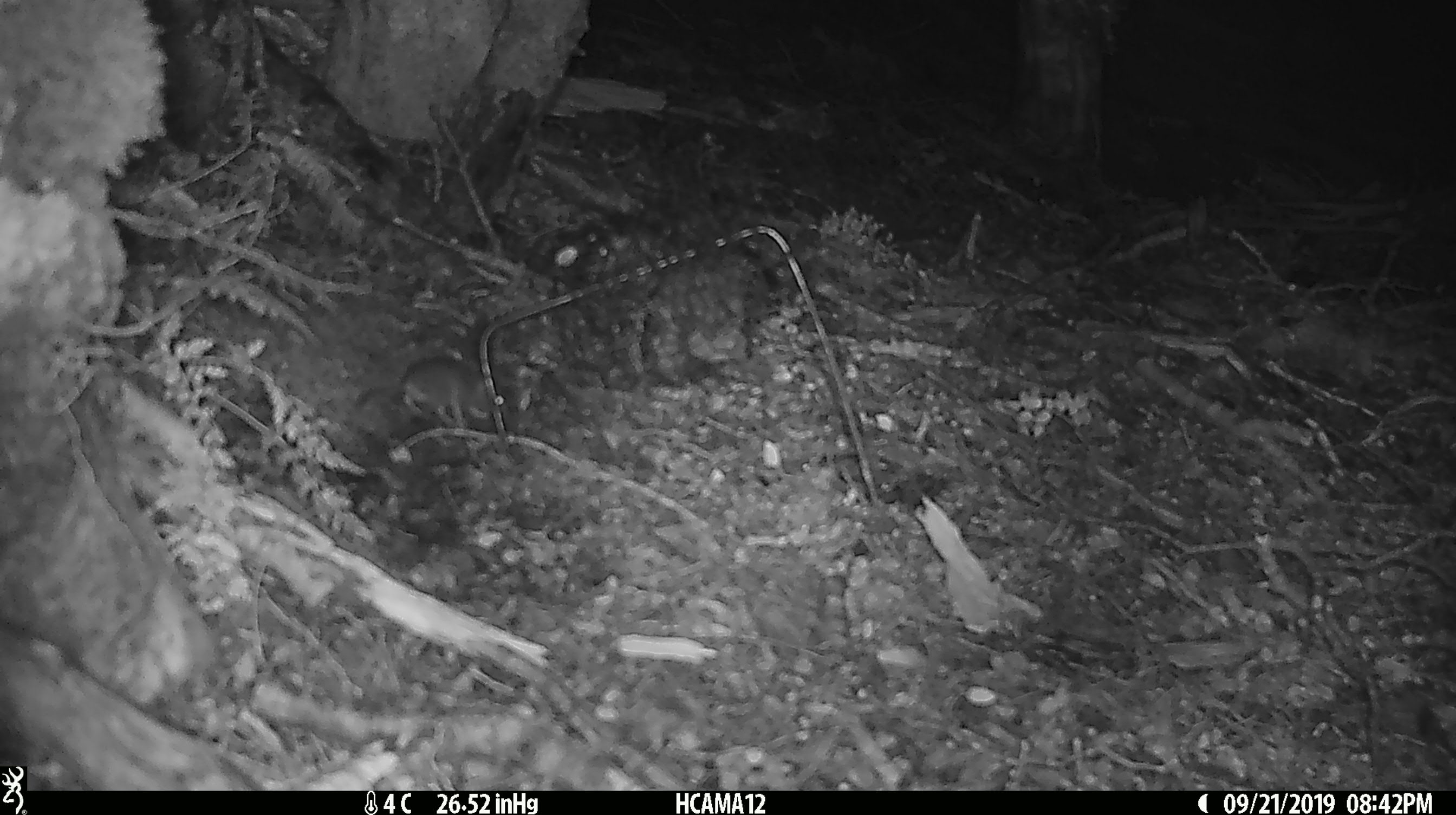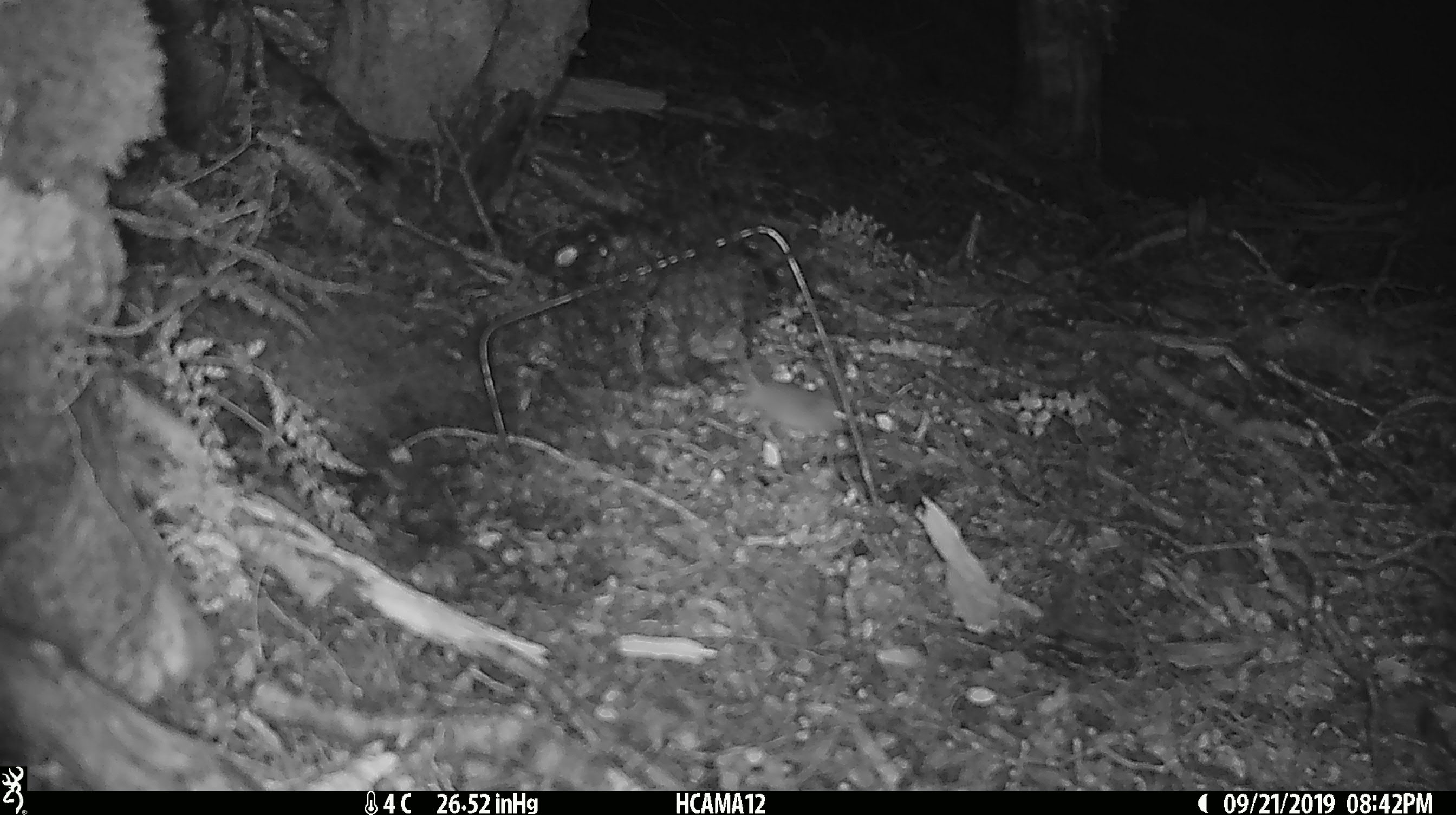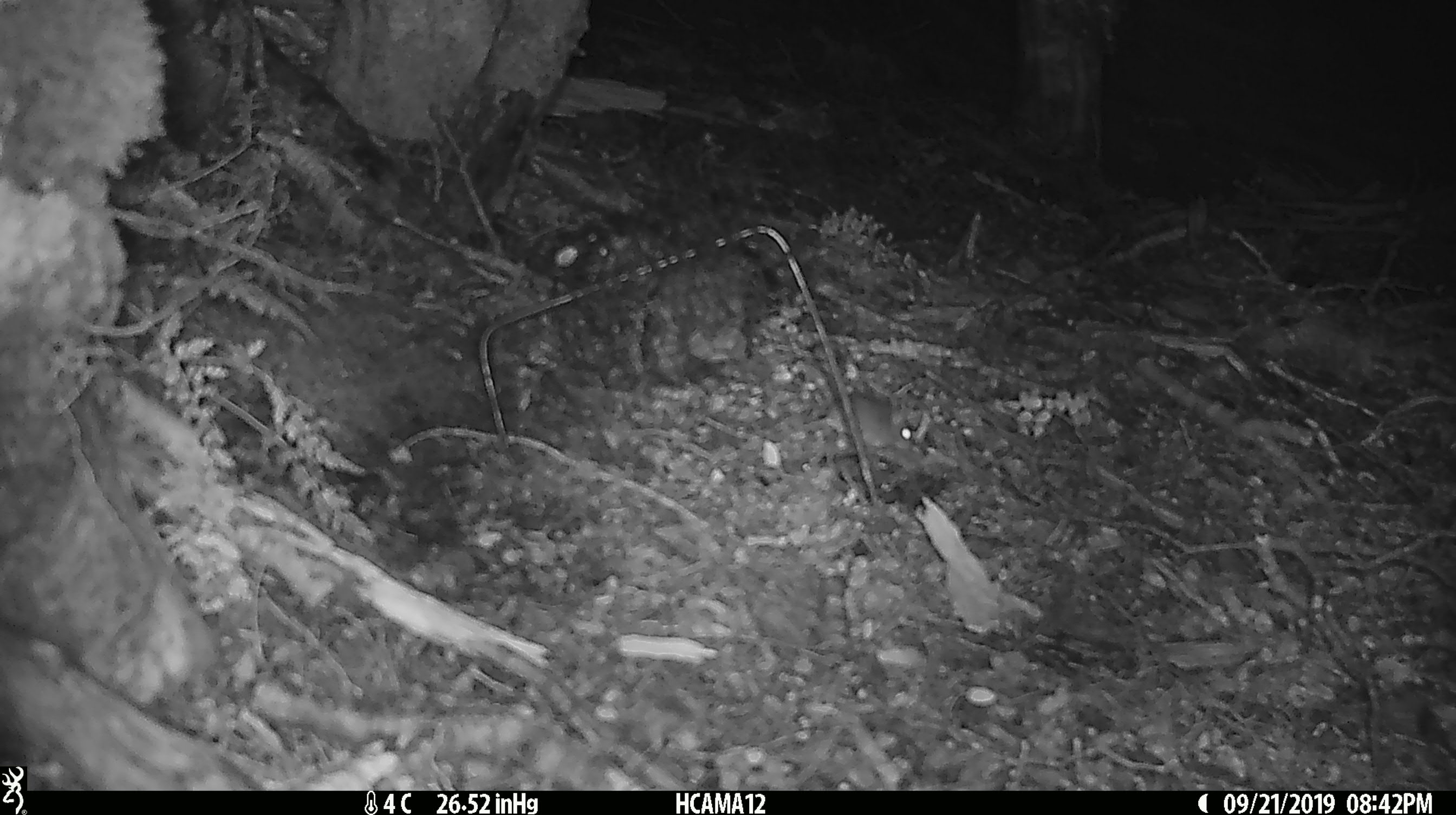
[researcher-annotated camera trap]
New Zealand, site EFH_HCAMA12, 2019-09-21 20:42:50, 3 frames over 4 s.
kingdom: Animalia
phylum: Chordata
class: Mammalia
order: Rodentia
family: Muridae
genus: Mus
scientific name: Mus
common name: mouse